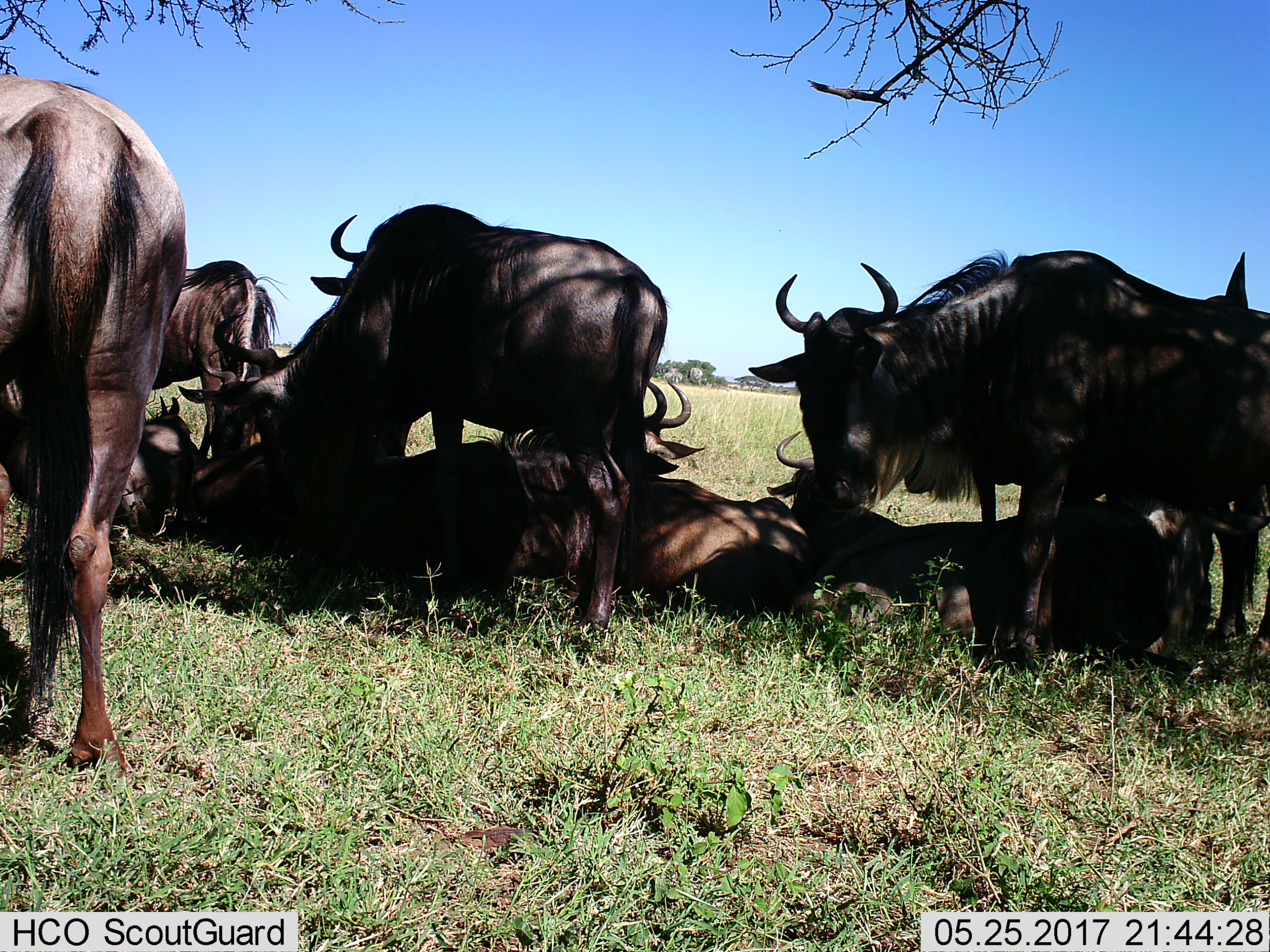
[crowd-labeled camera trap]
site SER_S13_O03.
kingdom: Animalia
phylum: Chordata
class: Mammalia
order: Artiodactyla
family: Bovidae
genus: Connochaetes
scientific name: Connochaetes taurinus taurinus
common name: blue wildebeest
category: wildebeestblue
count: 10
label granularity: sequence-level